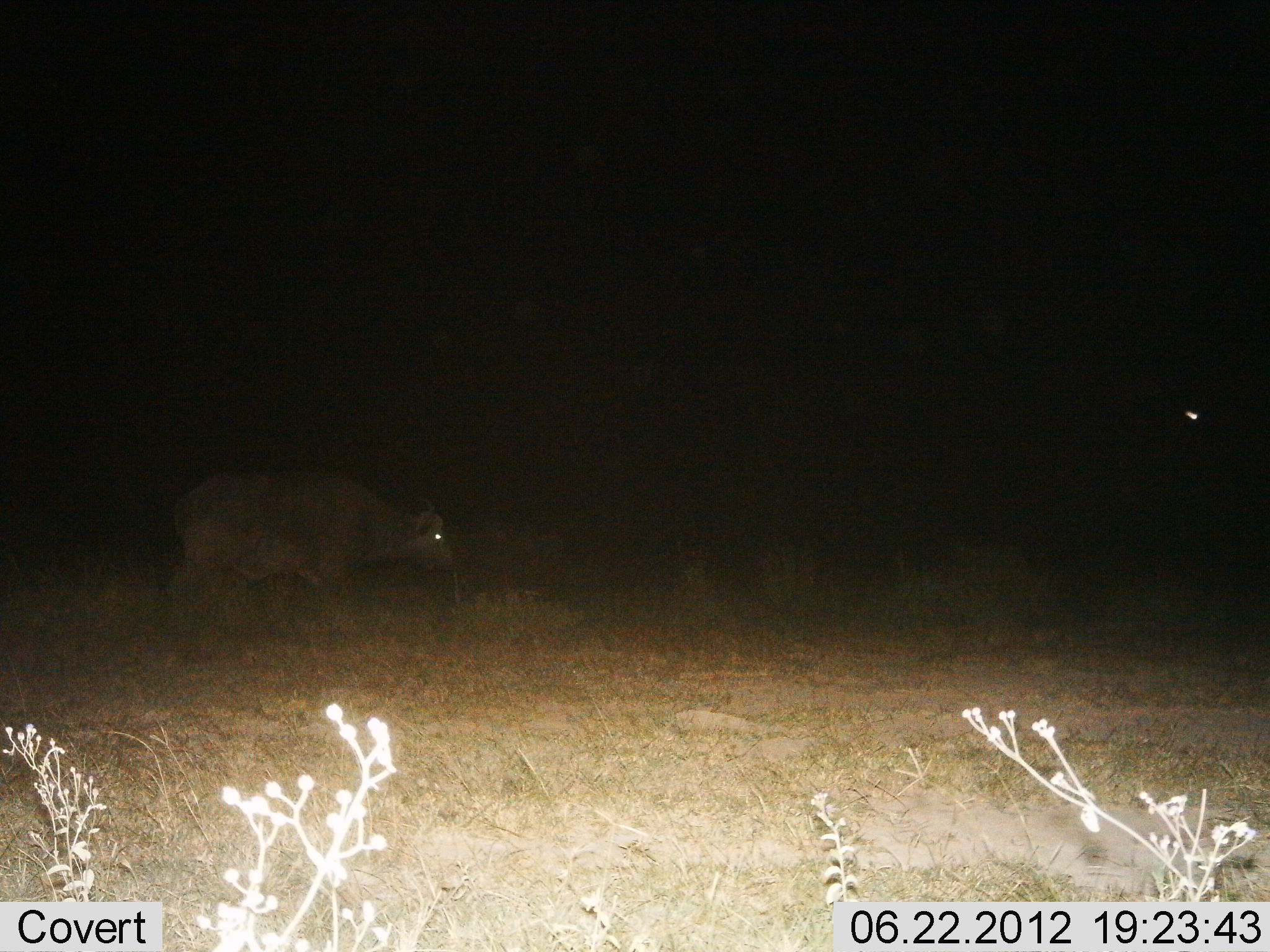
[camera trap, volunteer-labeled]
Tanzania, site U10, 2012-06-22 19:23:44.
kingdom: Animalia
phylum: Chordata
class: Mammalia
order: Artiodactyla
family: Bovidae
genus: Syncerus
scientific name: Syncerus caffer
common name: cape buffalo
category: buffalo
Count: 1.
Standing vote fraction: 10%.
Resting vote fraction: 0%.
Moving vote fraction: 90%.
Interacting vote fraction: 0%.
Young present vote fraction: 0%.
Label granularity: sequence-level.